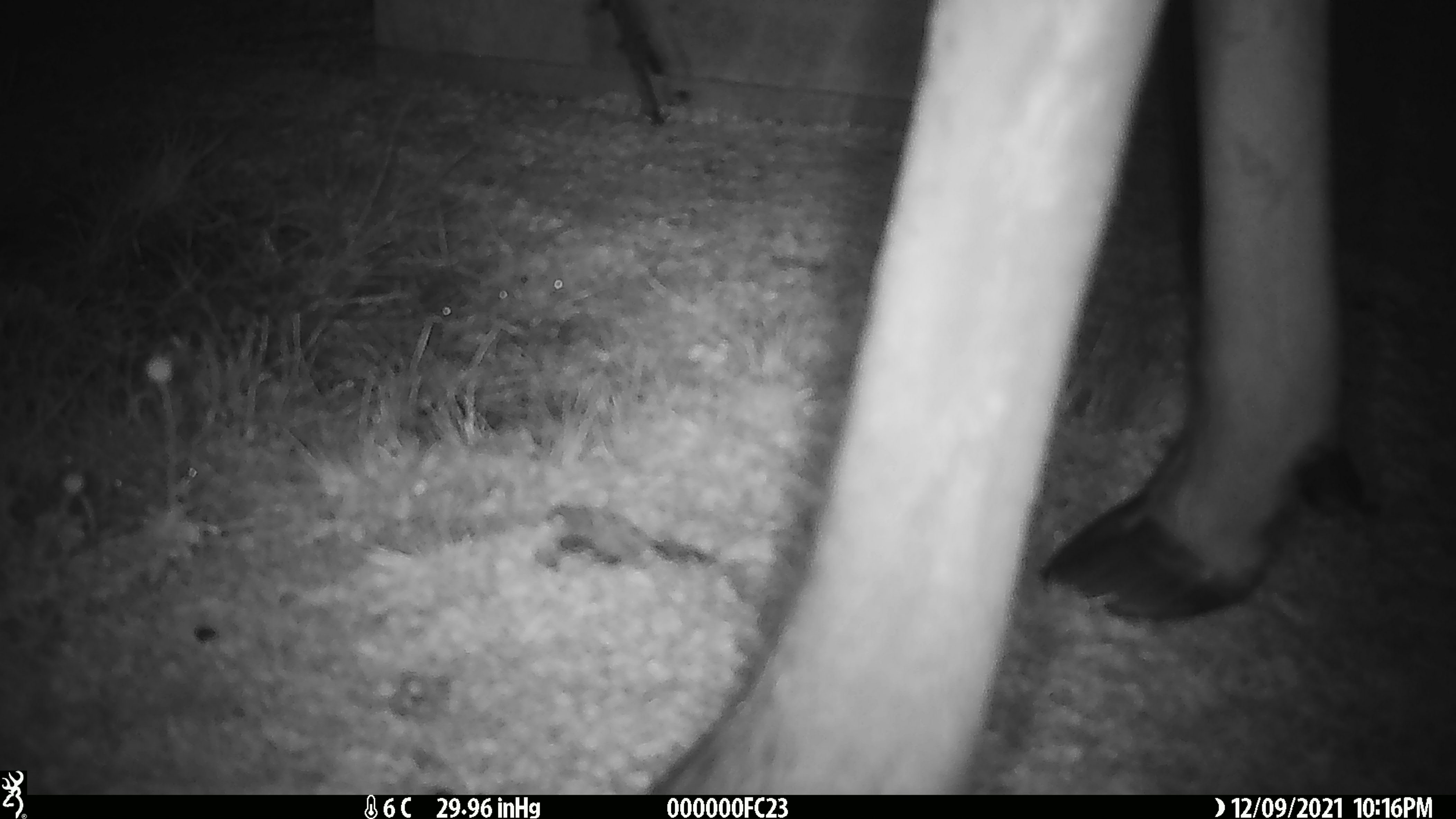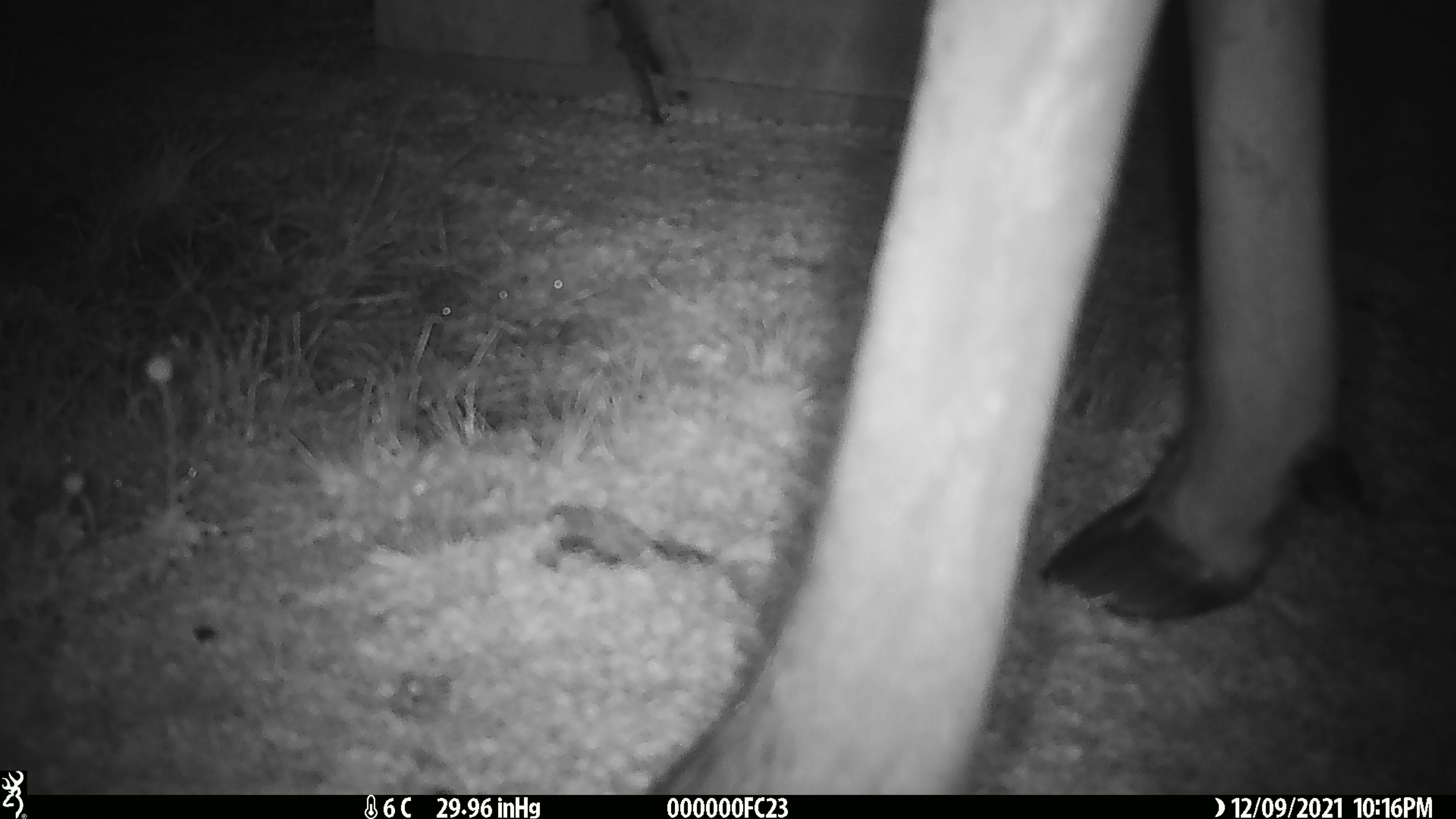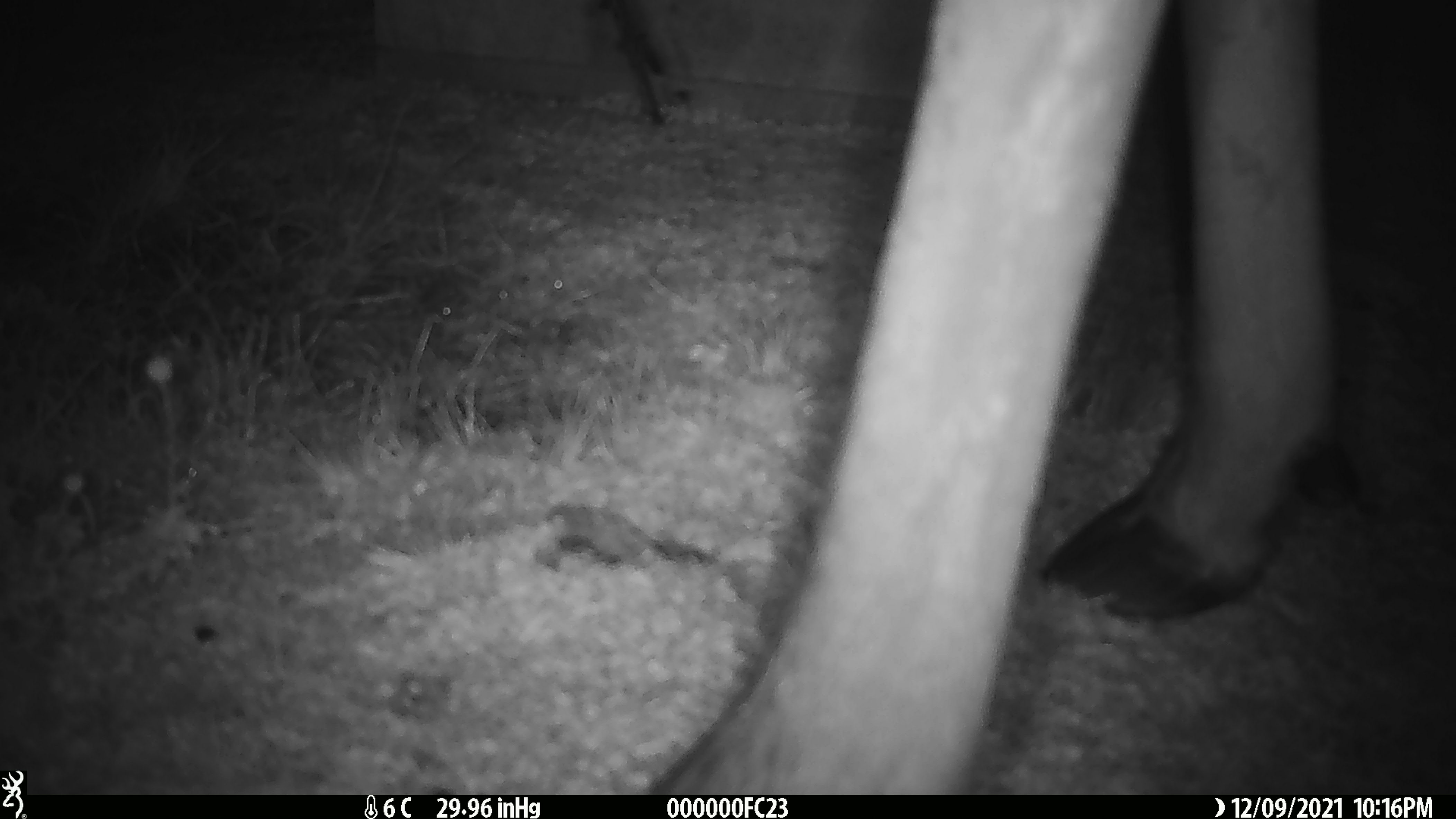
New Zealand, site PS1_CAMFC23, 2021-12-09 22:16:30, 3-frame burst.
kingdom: Animalia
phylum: Chordata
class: Mammalia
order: Artiodactyla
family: Cervidae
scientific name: Cervidae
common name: deer